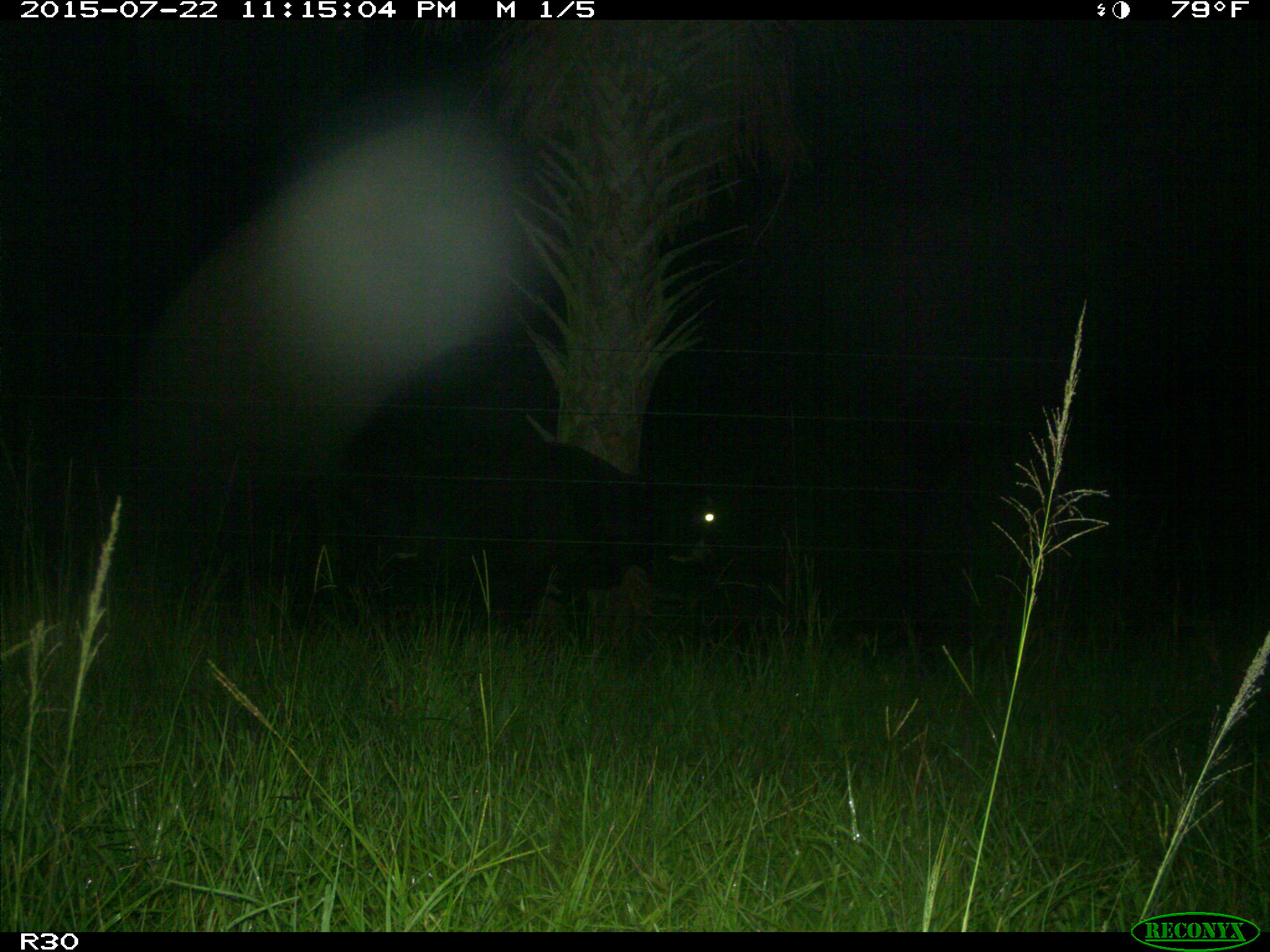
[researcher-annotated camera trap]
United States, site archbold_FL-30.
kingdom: Animalia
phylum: Chordata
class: Mammalia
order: Artiodactyla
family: Bovidae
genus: Bos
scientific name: Bos taurus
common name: domestic cow